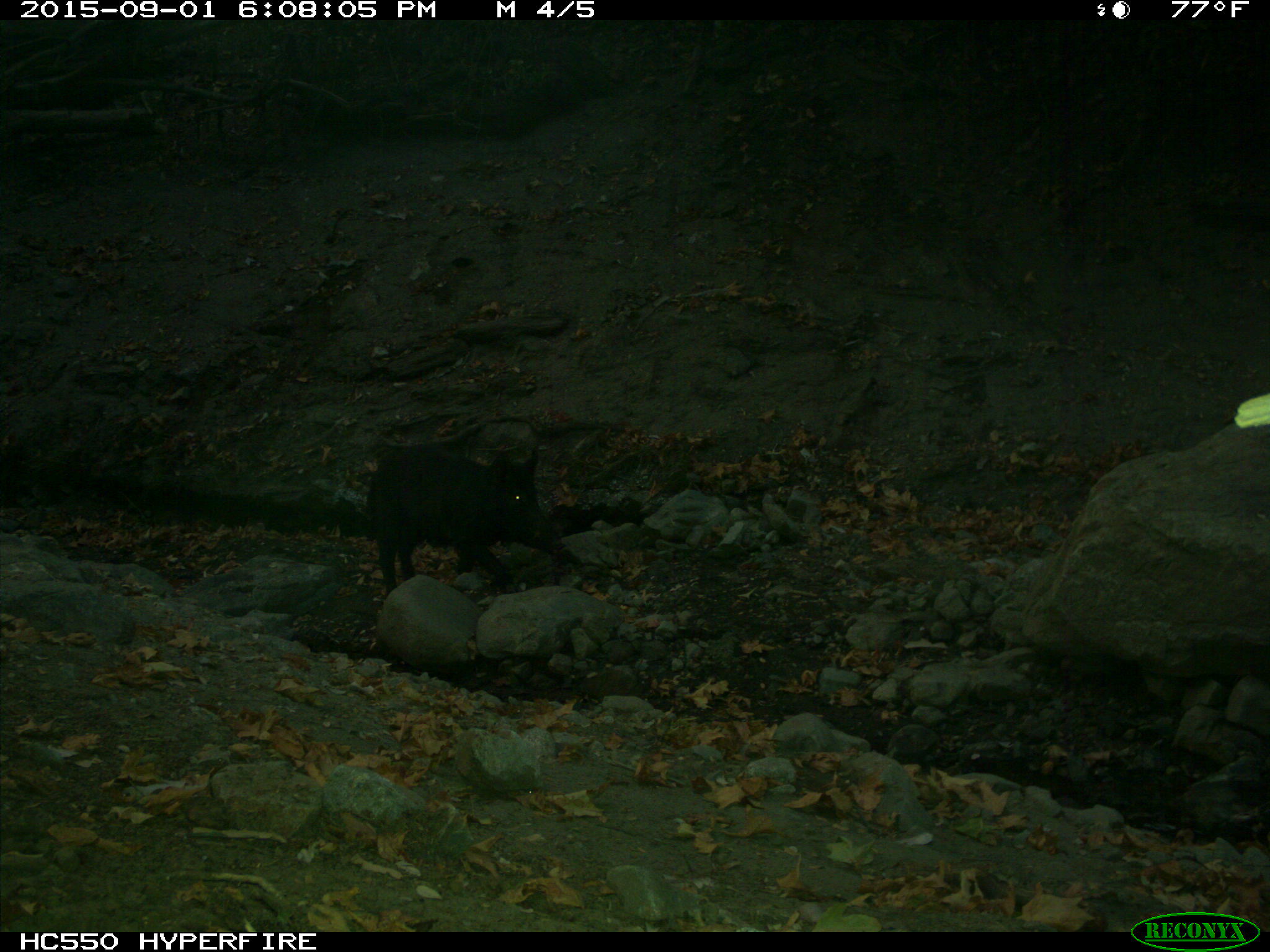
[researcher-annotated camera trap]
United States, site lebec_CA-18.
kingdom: Animalia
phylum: Chordata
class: Mammalia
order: Artiodactyla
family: Suidae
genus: Sus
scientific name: Sus scrofa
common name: wild boar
Sus scrofa (wild boar).